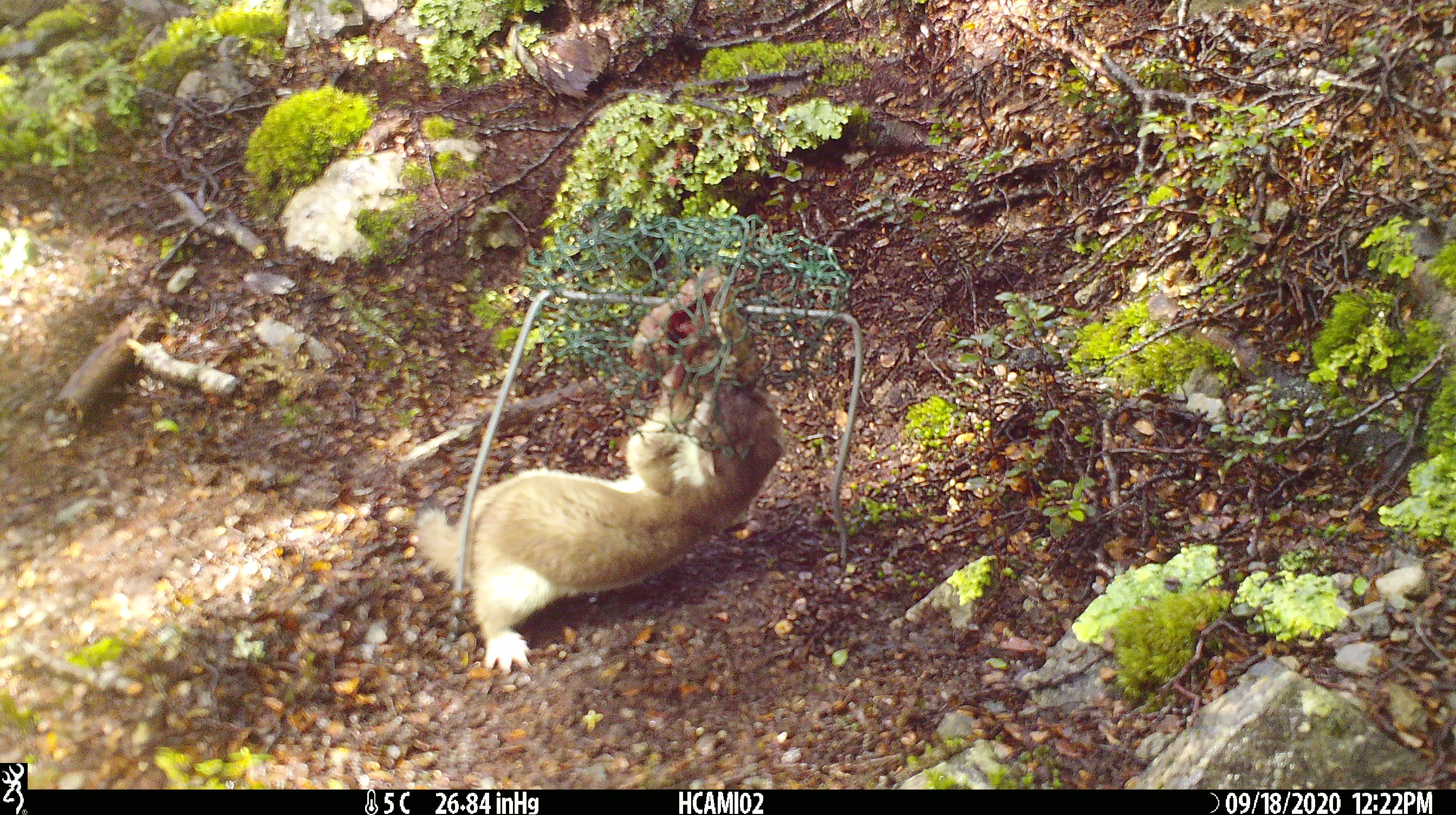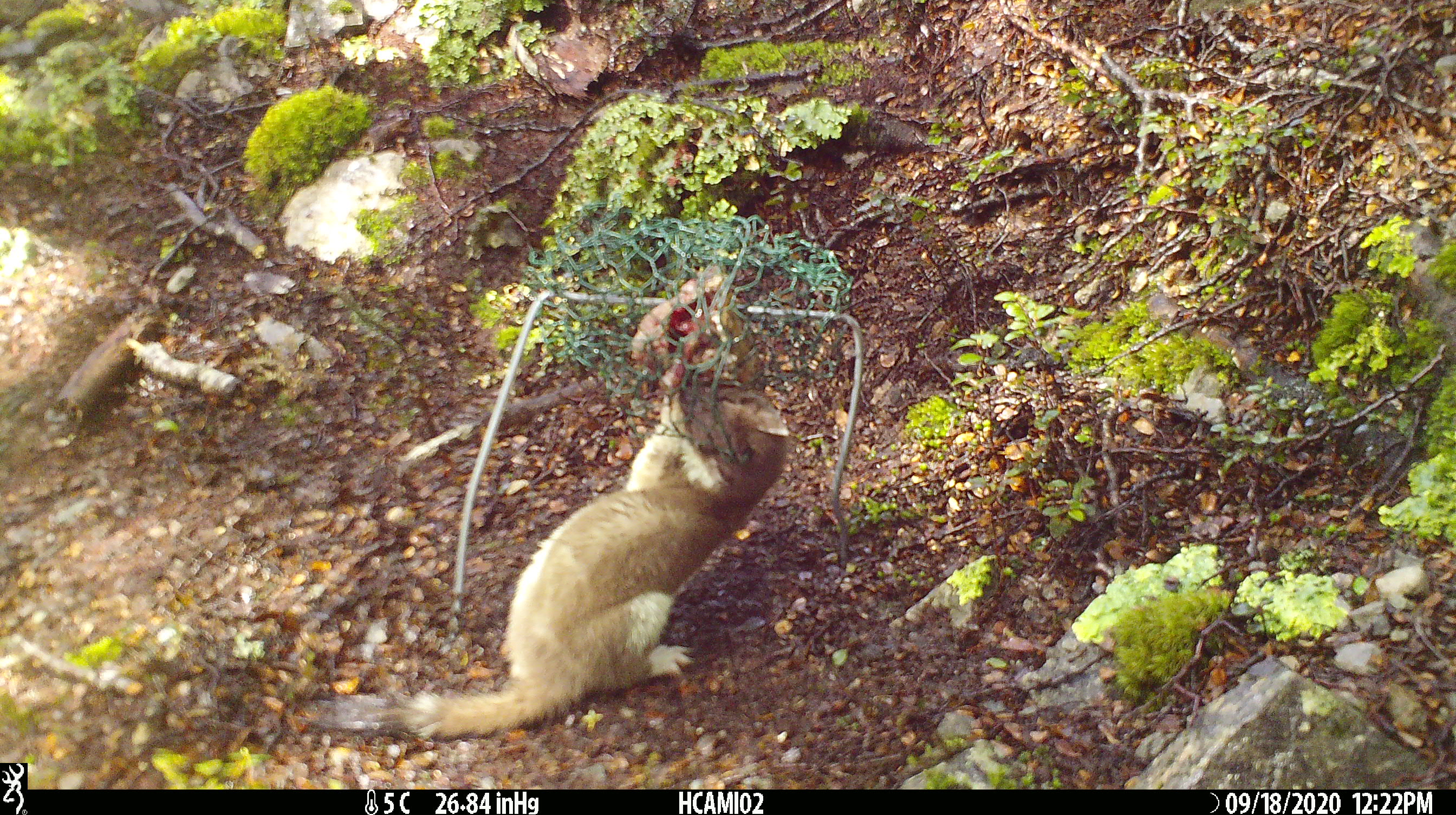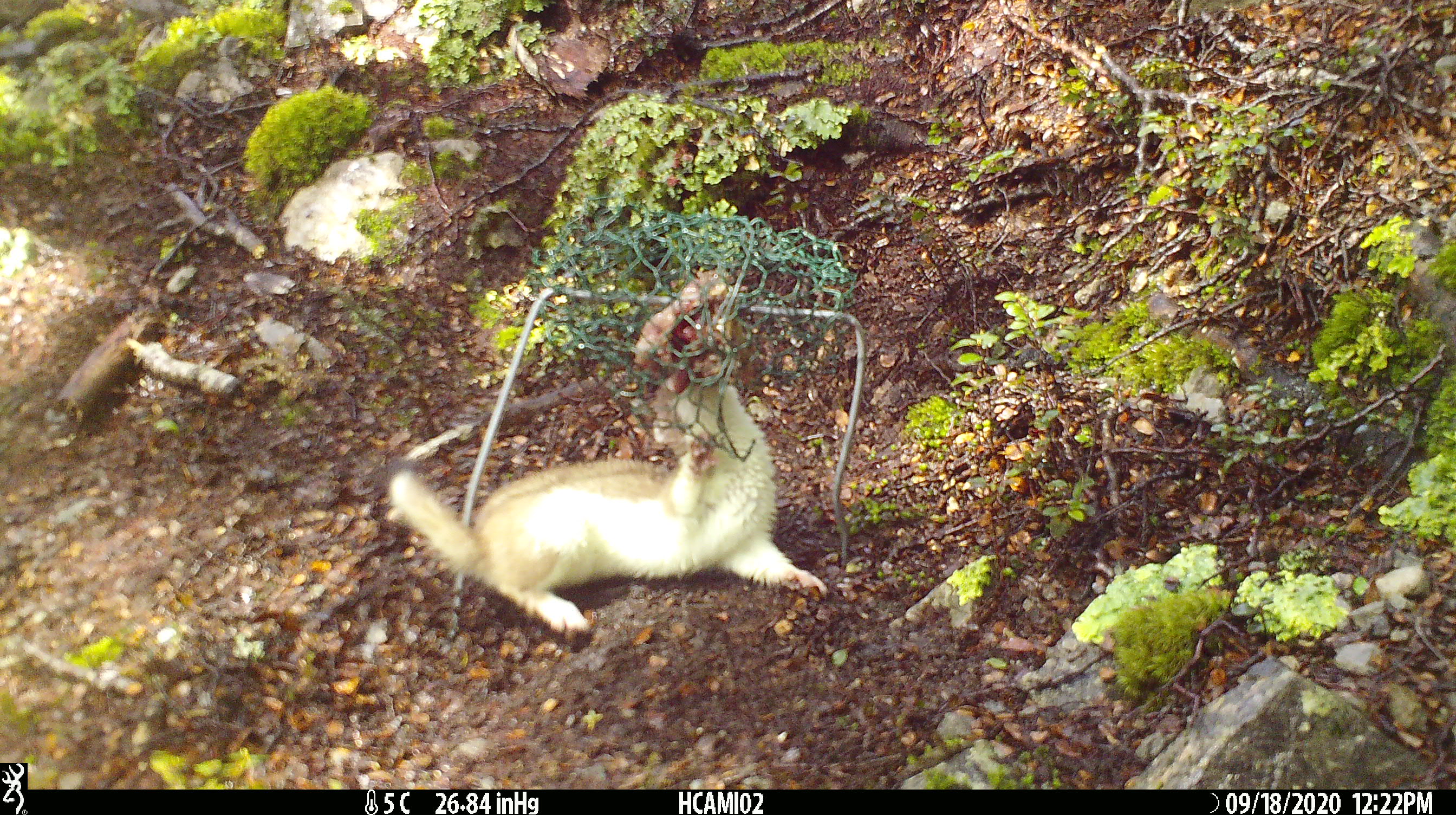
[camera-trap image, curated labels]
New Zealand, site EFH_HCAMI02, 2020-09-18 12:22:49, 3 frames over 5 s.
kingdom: Animalia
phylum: Chordata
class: Mammalia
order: Carnivora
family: Mustelidae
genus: Mustela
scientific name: Mustela erminea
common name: stoat